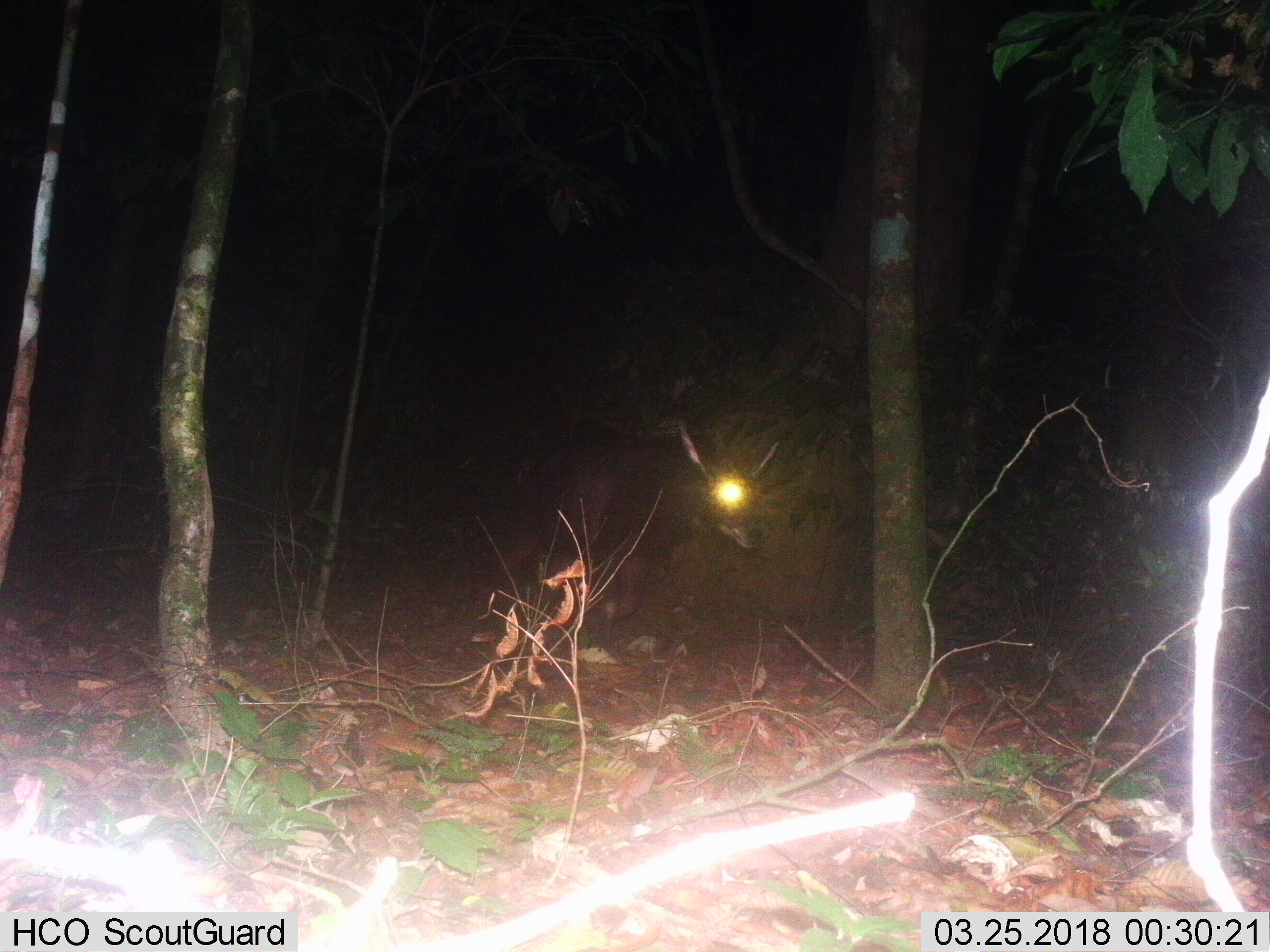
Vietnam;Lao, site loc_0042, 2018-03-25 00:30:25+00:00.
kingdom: Animalia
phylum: Chordata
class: Mammalia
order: Artiodactyla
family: Bovidae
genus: Capricornis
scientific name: Capricornis sumatraensis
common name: chinese serow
Chinese serow (Capricornis sumatraensis). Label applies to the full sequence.